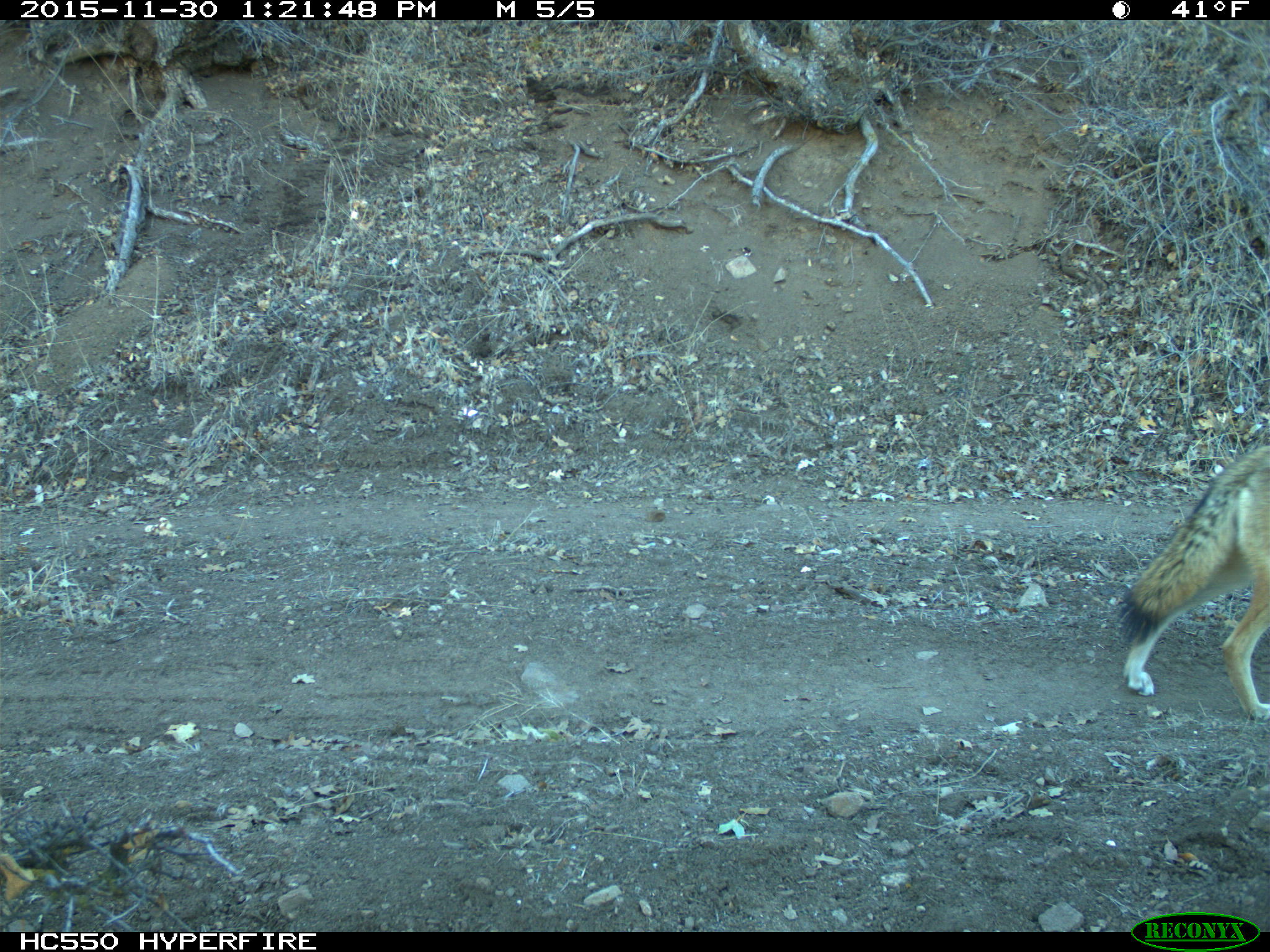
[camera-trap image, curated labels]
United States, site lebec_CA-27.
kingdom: Animalia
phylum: Chordata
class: Mammalia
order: Carnivora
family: Canidae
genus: Canis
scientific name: Canis latrans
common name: coyote